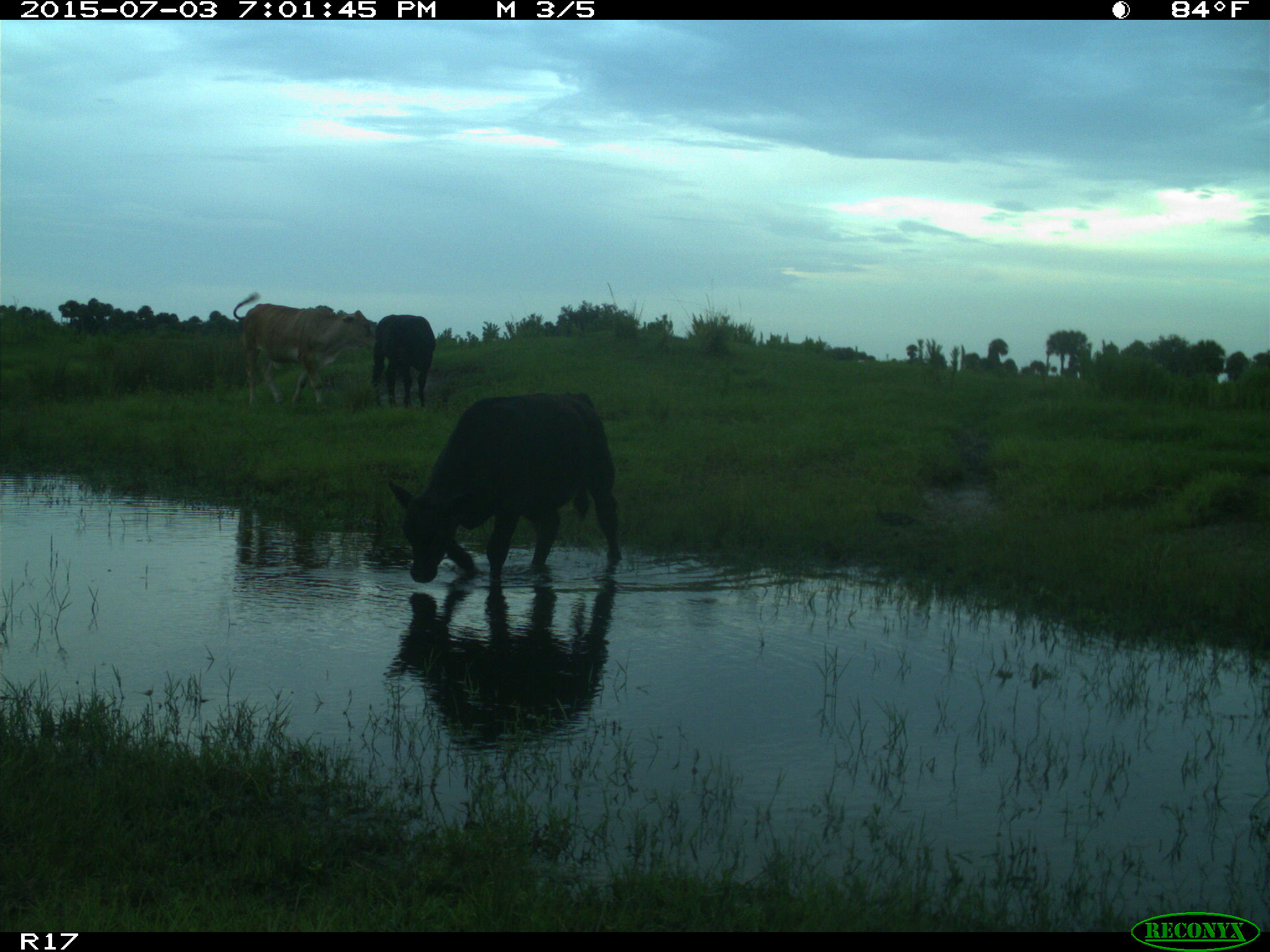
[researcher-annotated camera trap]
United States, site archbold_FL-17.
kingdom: Animalia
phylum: Chordata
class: Mammalia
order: Artiodactyla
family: Bovidae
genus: Bos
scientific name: Bos taurus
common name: domestic cow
Bos taurus (domestic cow).